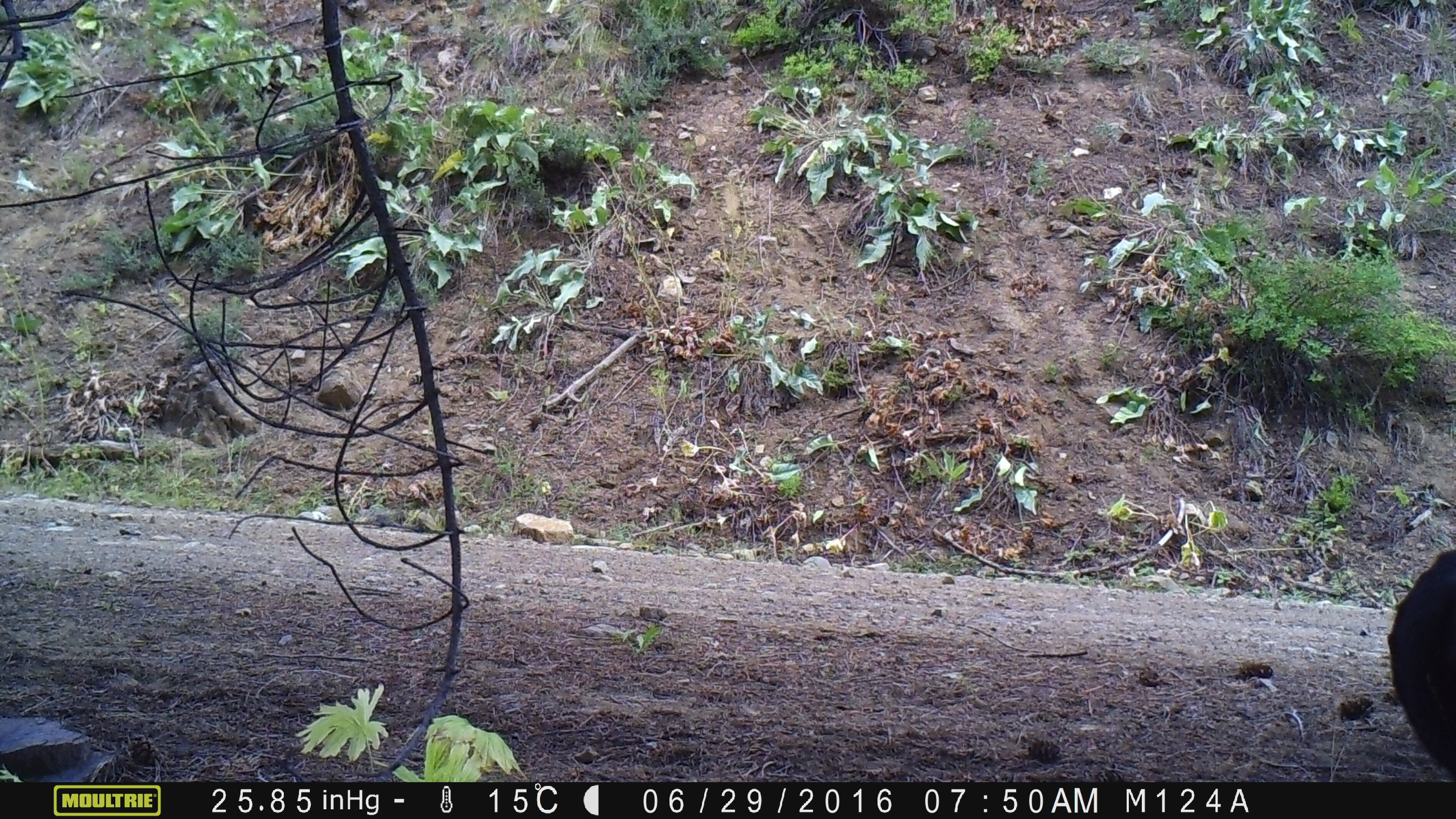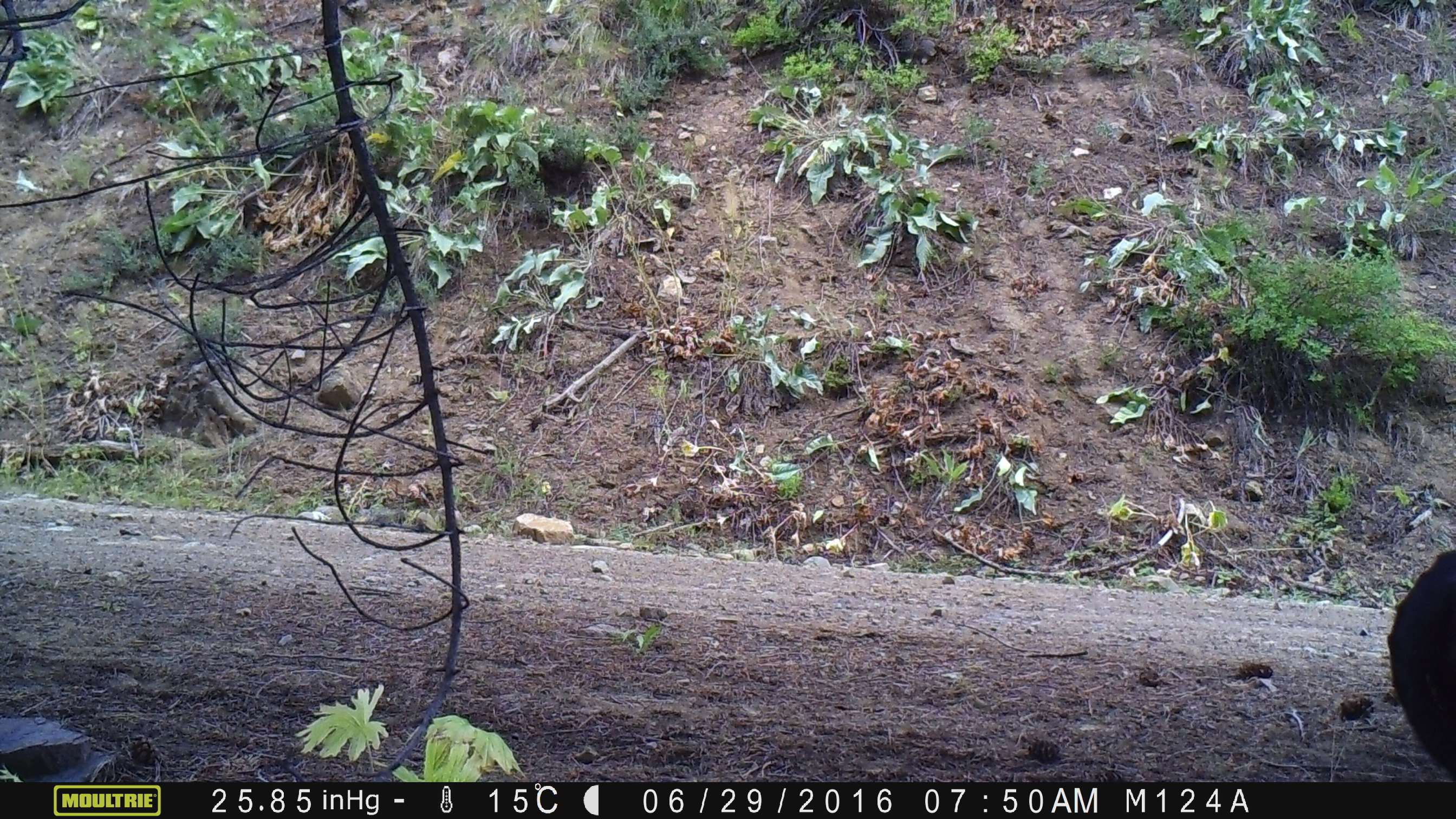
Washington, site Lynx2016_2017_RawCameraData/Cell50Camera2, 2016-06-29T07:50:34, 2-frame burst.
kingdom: Animalia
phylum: Chordata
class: Mammalia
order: Artiodactyla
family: Bovidae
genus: Bos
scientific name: Bos taurus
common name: domestic cattle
Domestic cattle (Bos taurus). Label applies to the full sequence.